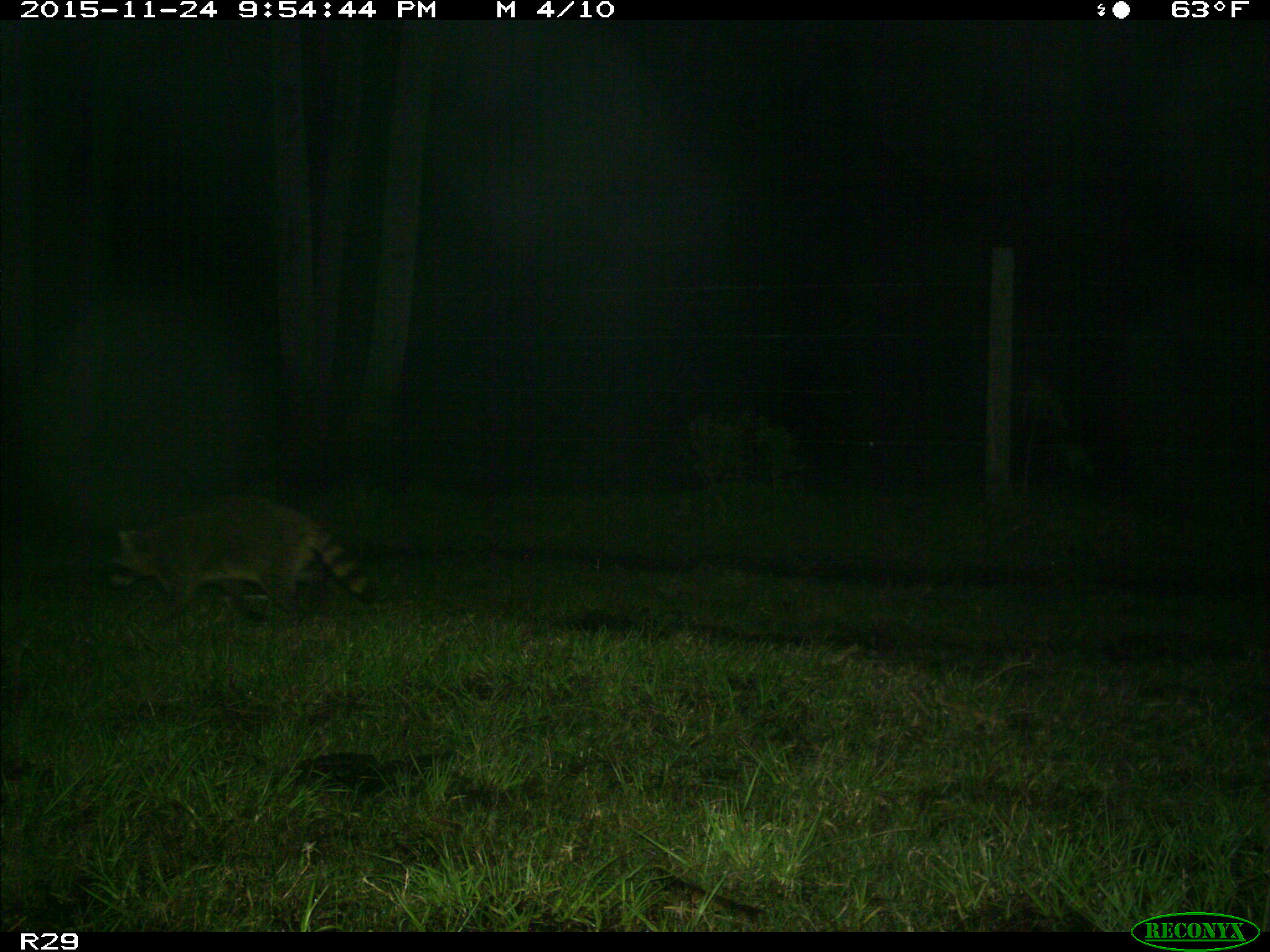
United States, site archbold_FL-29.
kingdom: Animalia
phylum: Chordata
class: Mammalia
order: Carnivora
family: Procyonidae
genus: Procyon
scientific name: Procyon lotor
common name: common raccoon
Procyon lotor (common raccoon).